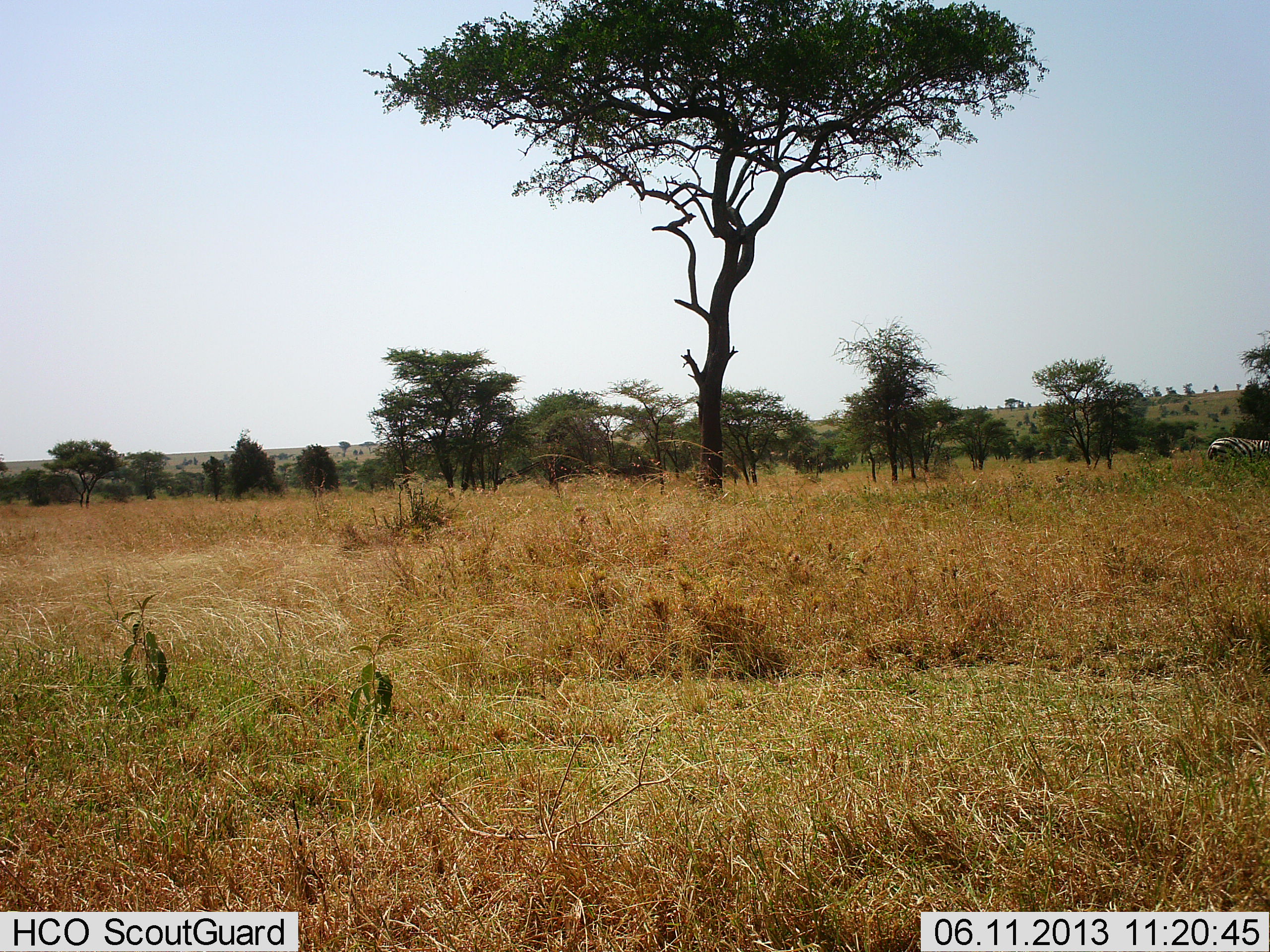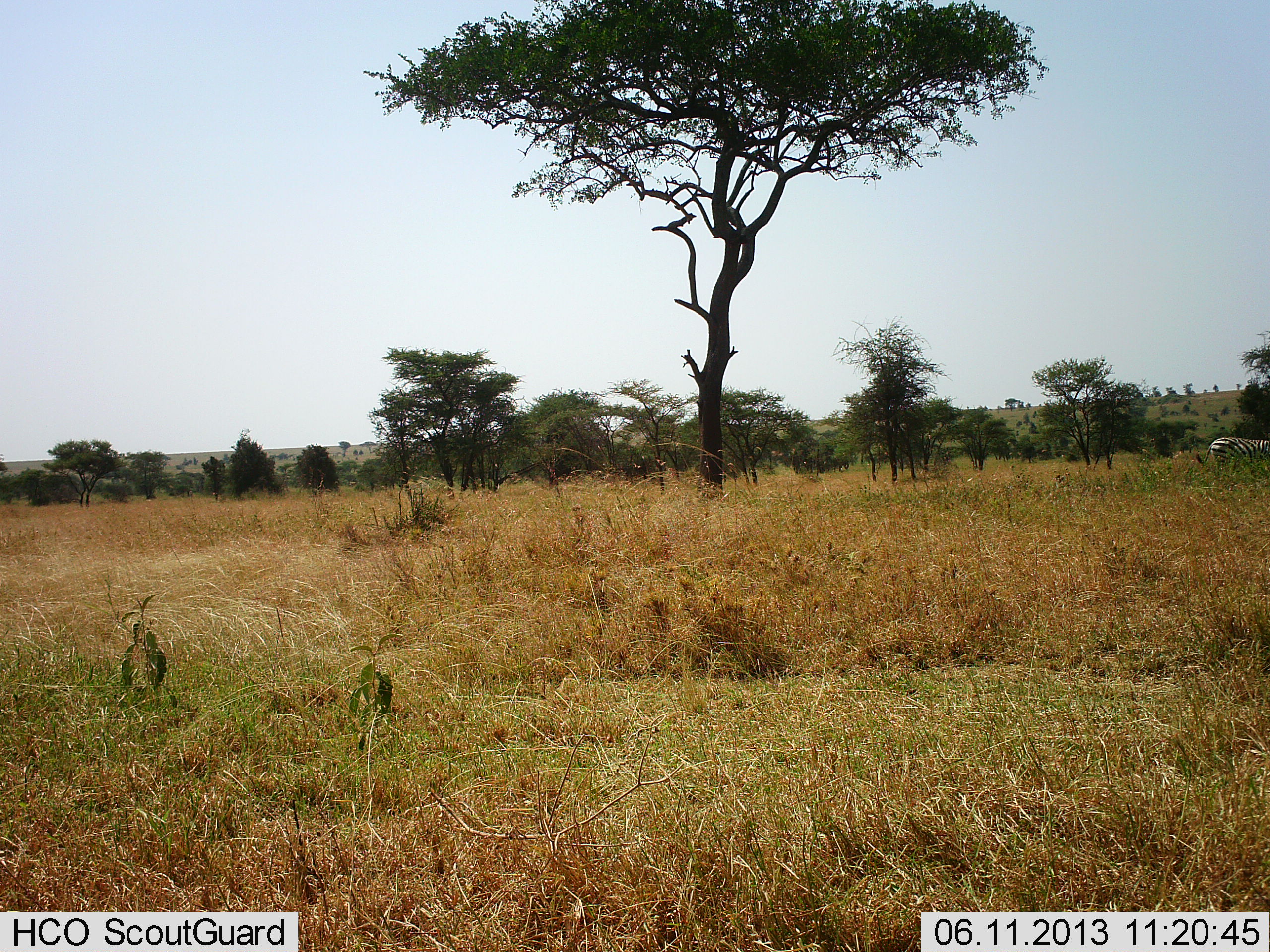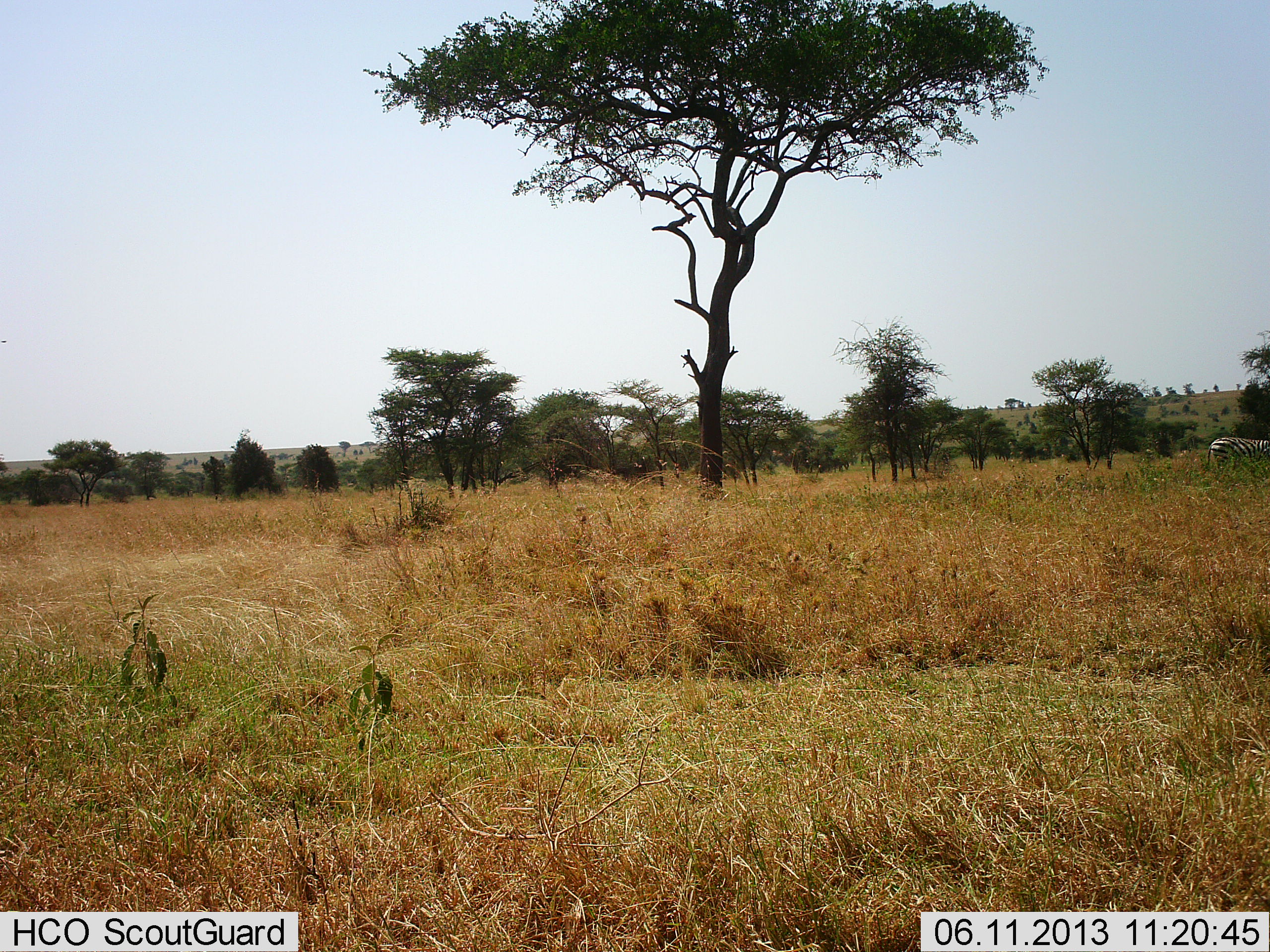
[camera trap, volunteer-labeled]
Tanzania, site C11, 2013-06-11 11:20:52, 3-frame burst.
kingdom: Animalia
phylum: Chordata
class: Mammalia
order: Perissodactyla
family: Equidae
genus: Equus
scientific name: Equus quagga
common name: plains zebra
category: zebra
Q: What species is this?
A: Zebra (plains zebra) (Equus quagga).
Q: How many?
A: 1.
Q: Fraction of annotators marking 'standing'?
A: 90%.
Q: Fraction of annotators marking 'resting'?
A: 0%.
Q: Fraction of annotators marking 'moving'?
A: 0%.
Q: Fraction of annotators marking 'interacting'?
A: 0%.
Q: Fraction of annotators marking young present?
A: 0%.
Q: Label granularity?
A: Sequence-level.